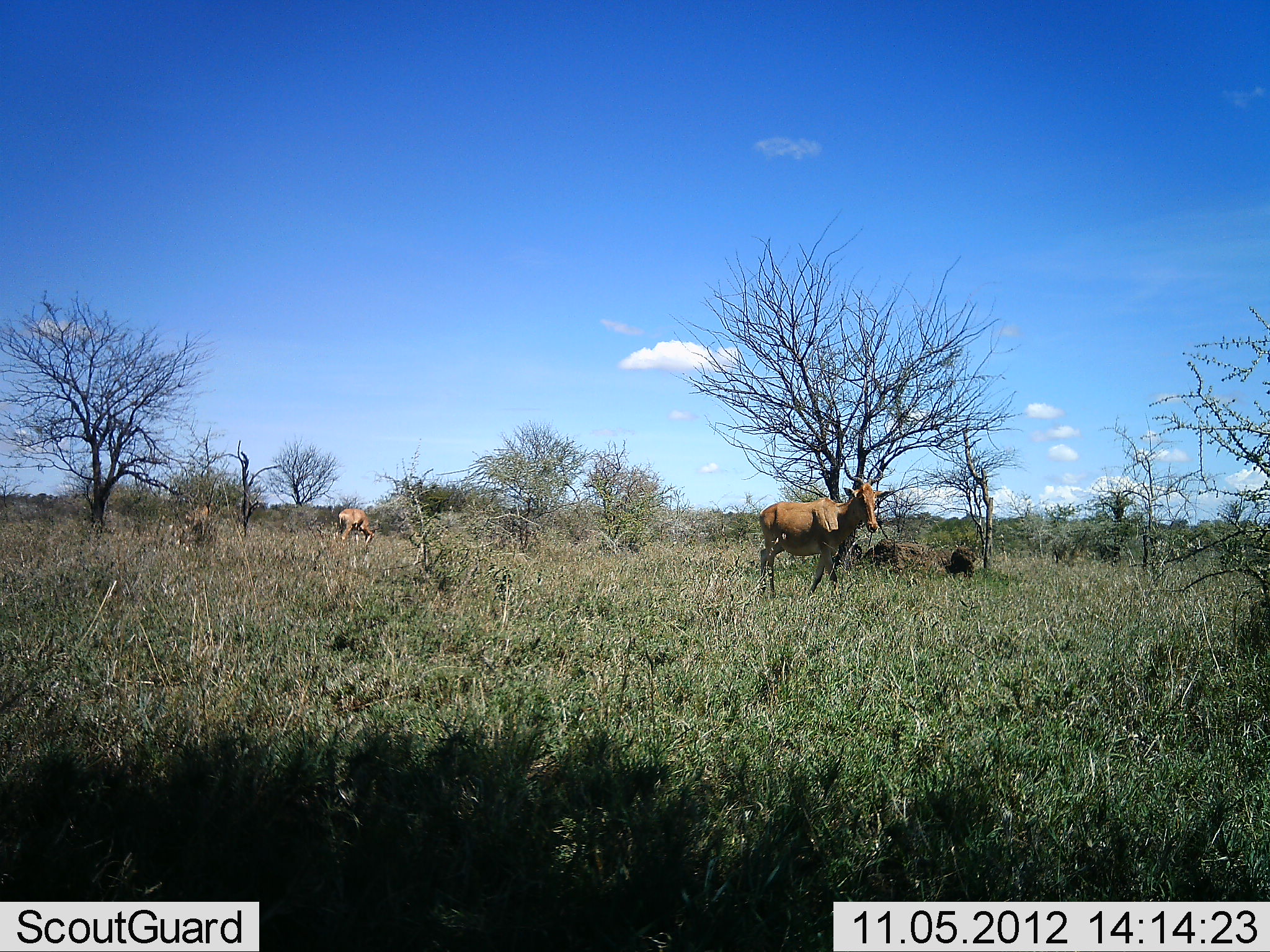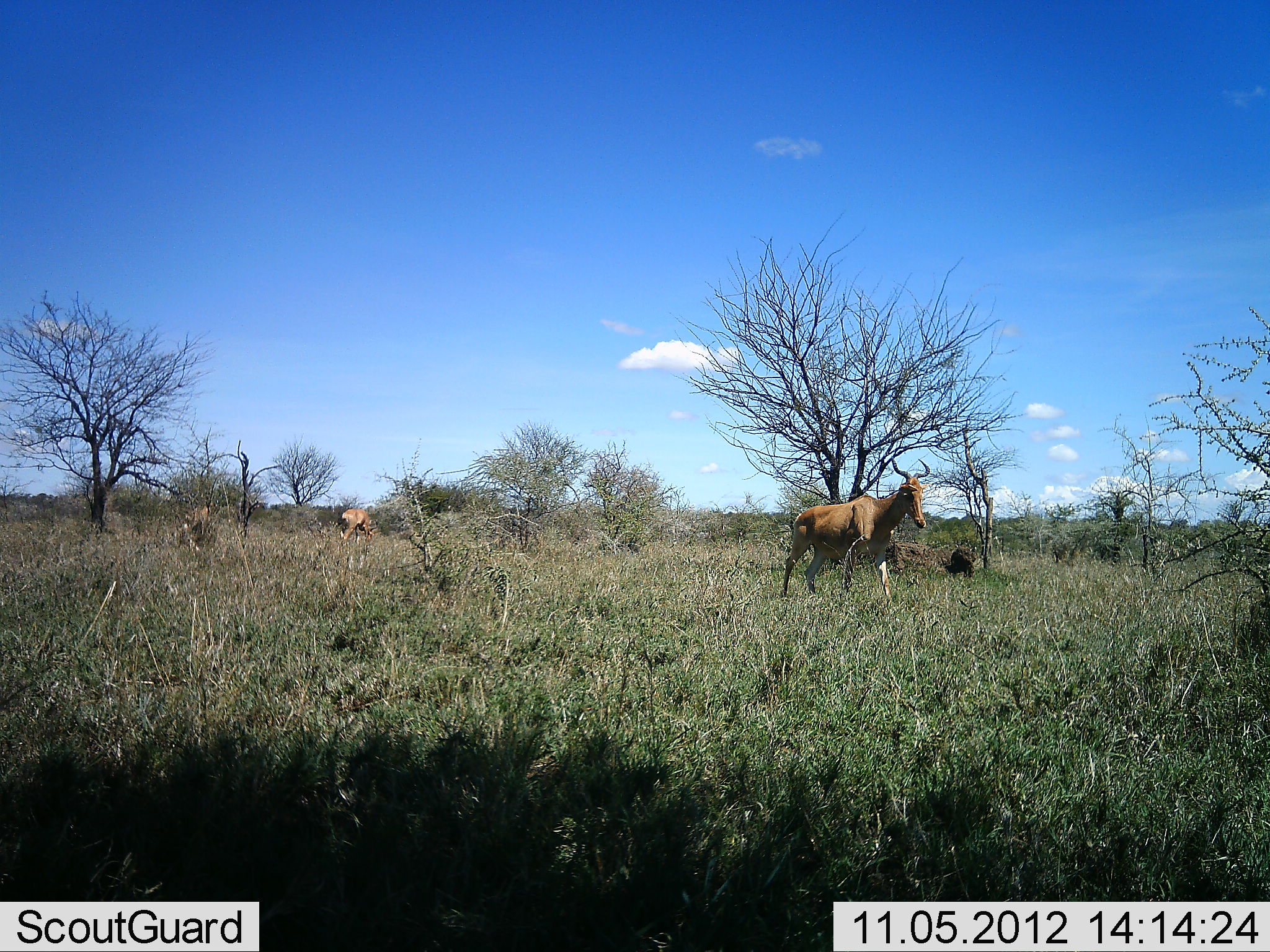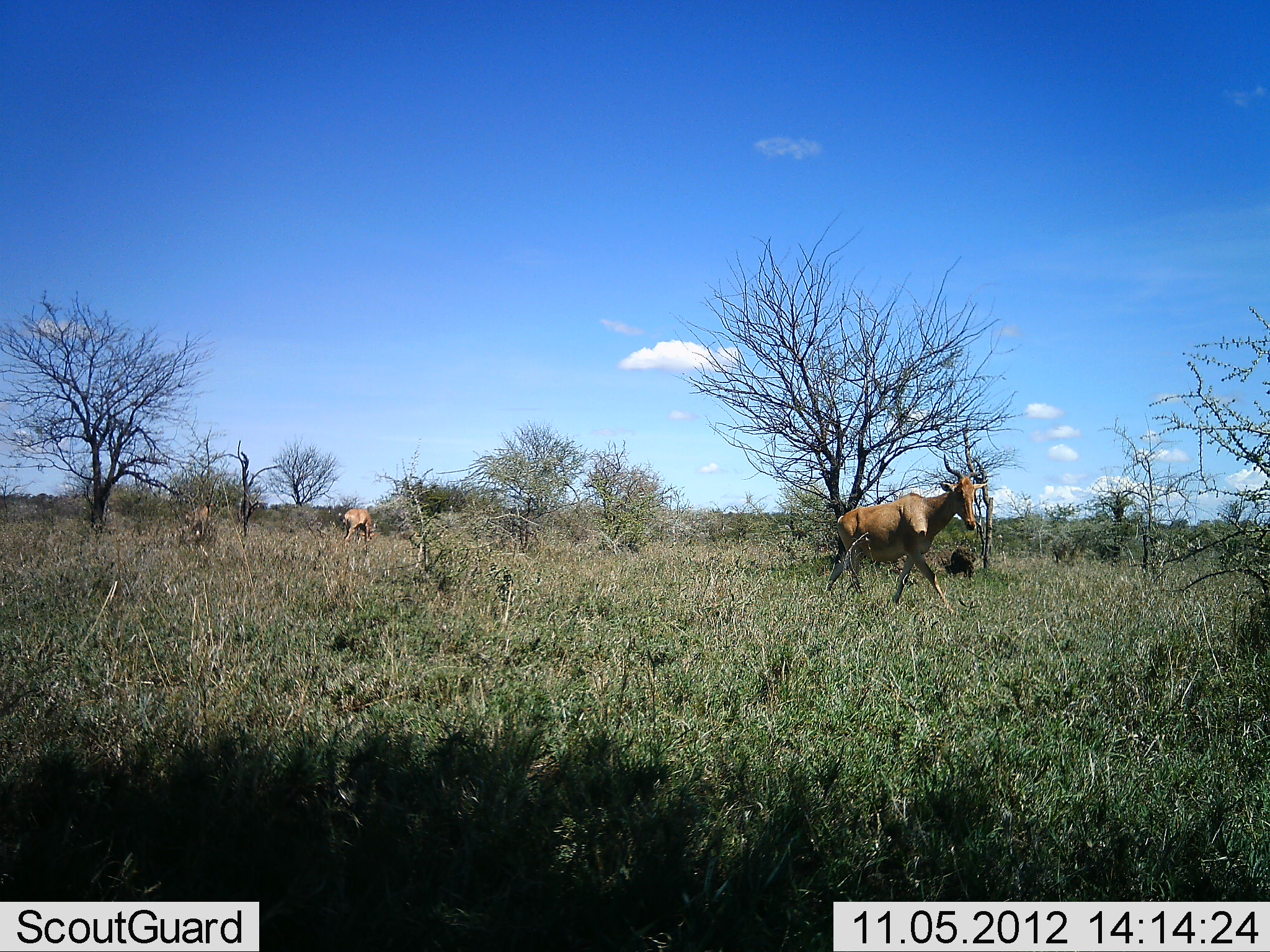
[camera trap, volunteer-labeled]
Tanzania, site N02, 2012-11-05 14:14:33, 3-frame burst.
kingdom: Animalia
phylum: Chordata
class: Mammalia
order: Artiodactyla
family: Bovidae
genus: Alcelaphus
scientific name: Alcelaphus buselaphus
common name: hartebeest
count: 2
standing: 40%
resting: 10%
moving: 80%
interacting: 0%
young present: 0%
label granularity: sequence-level